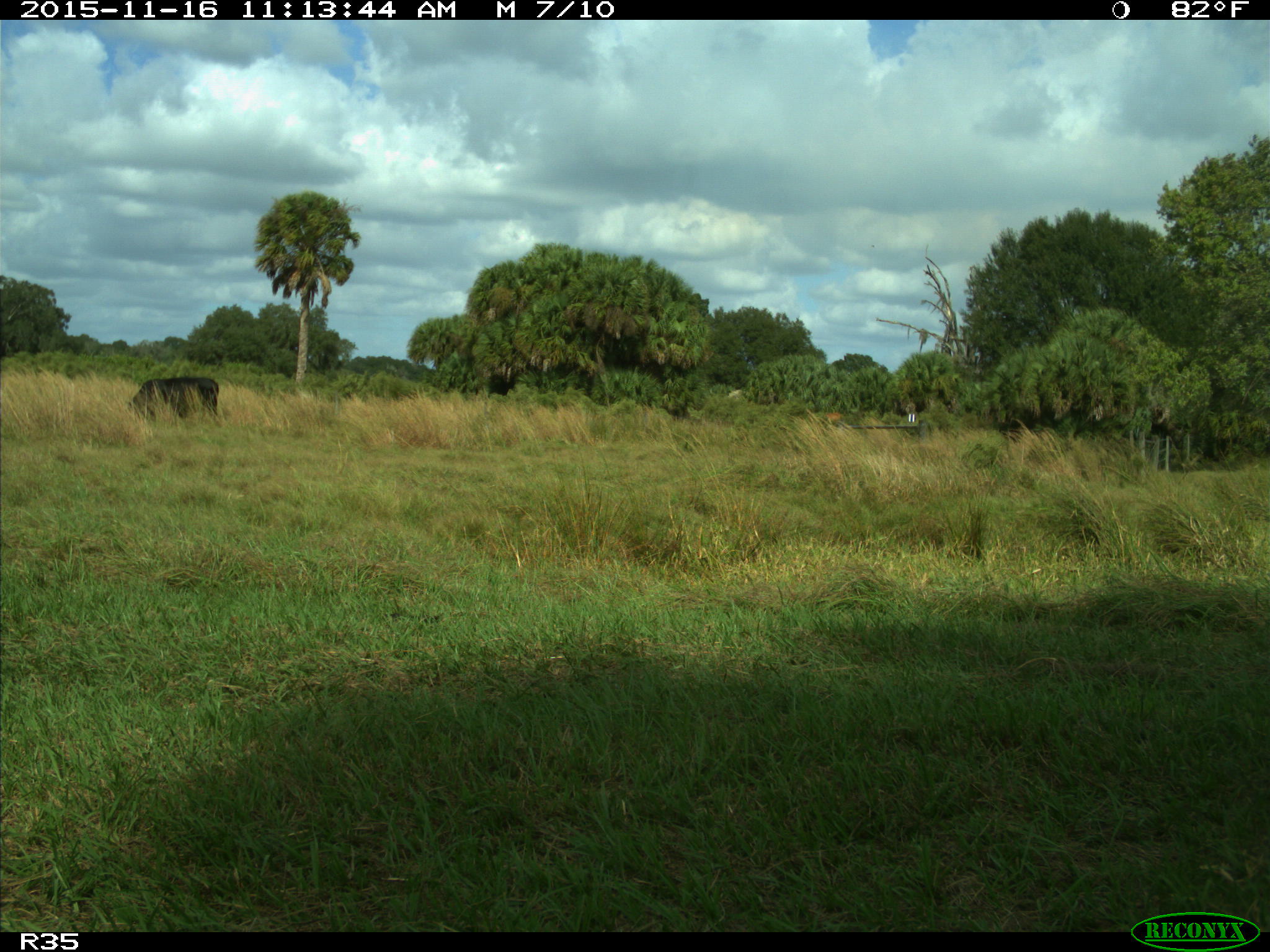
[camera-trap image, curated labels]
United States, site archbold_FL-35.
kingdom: Animalia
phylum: Chordata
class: Mammalia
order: Artiodactyla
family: Bovidae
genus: Bos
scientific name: Bos taurus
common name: domestic cow